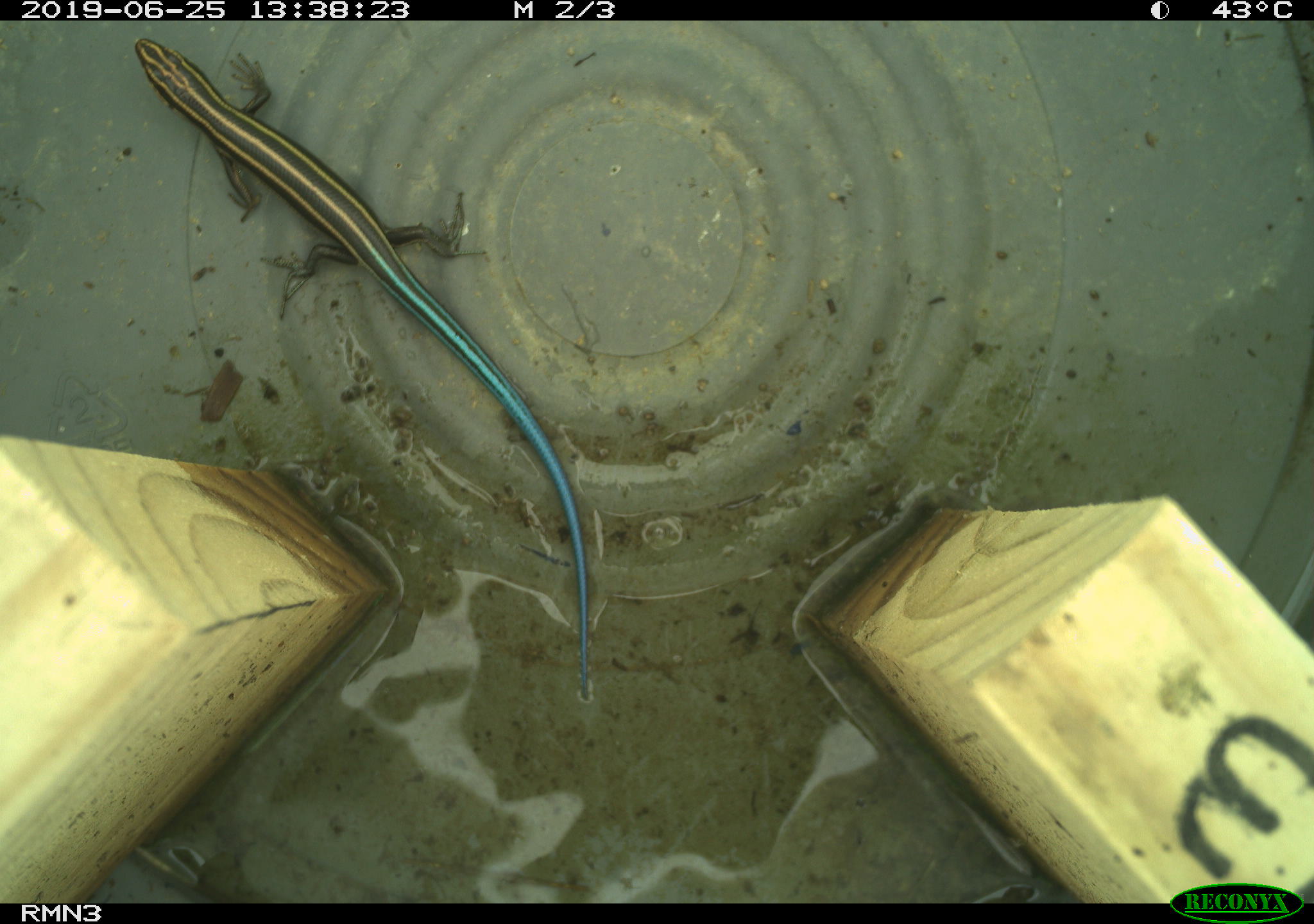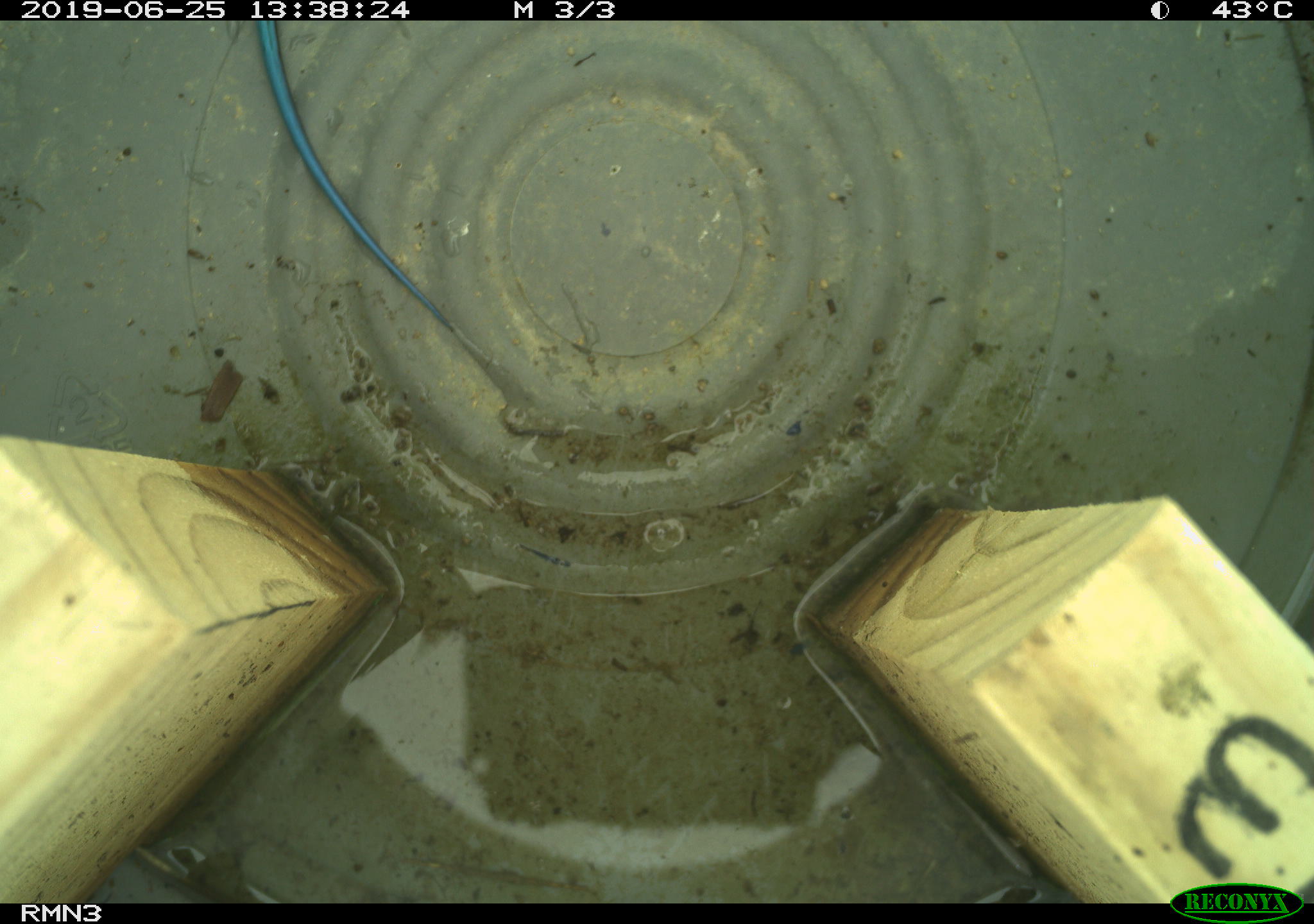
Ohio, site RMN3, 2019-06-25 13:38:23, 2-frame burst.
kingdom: Animalia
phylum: Chordata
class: Reptilia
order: Squamata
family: Scincidae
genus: Plestiodon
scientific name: Plestiodon fasciatus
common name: common five-lined skink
Common five-lined skink (Plestiodon fasciatus).